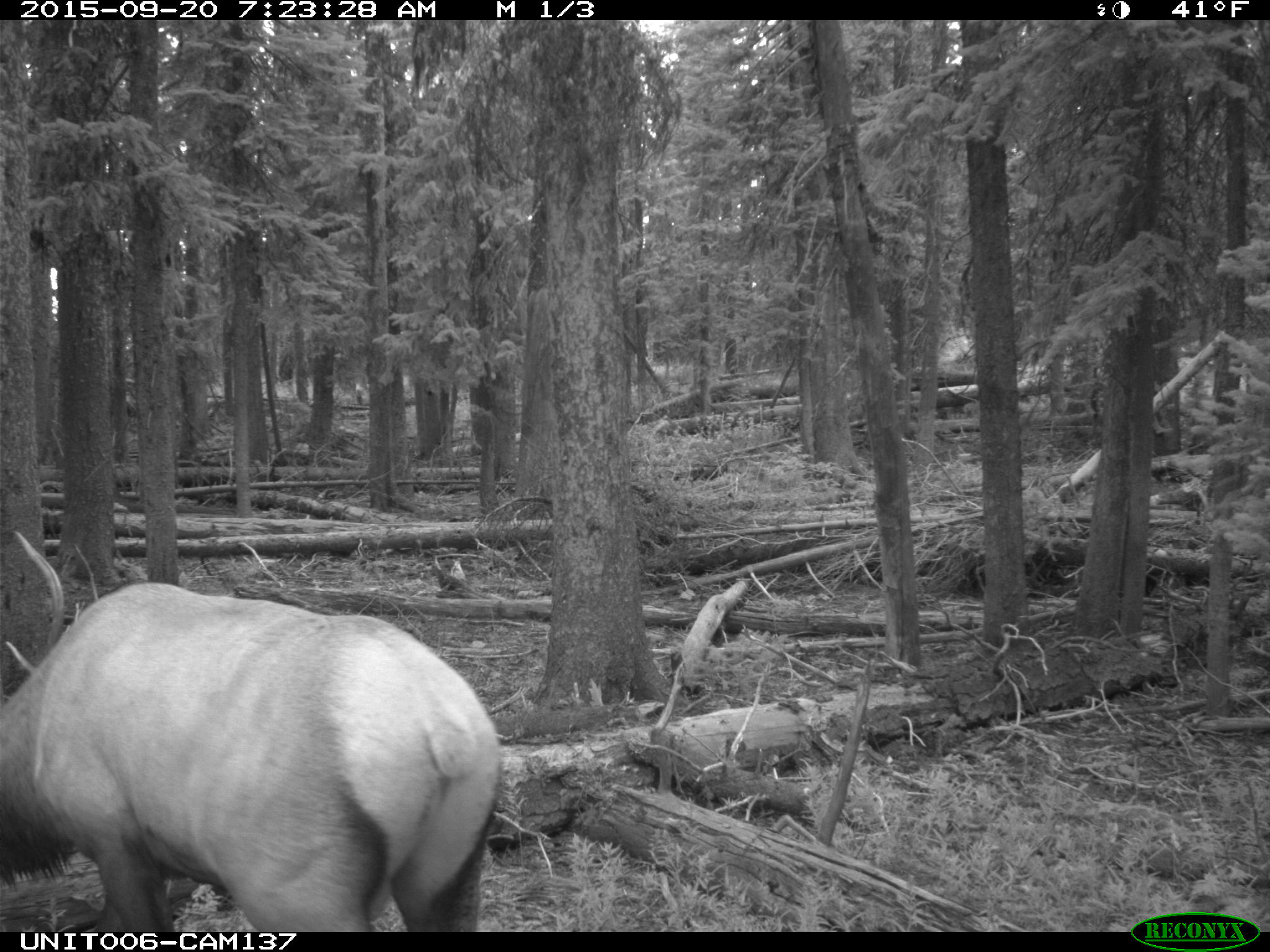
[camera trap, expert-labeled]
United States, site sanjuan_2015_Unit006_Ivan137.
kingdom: Animalia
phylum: Chordata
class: Mammalia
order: Artiodactyla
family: Cervidae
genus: Cervus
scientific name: Cervus elaphus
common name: red deer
Cervus elaphus (red deer).